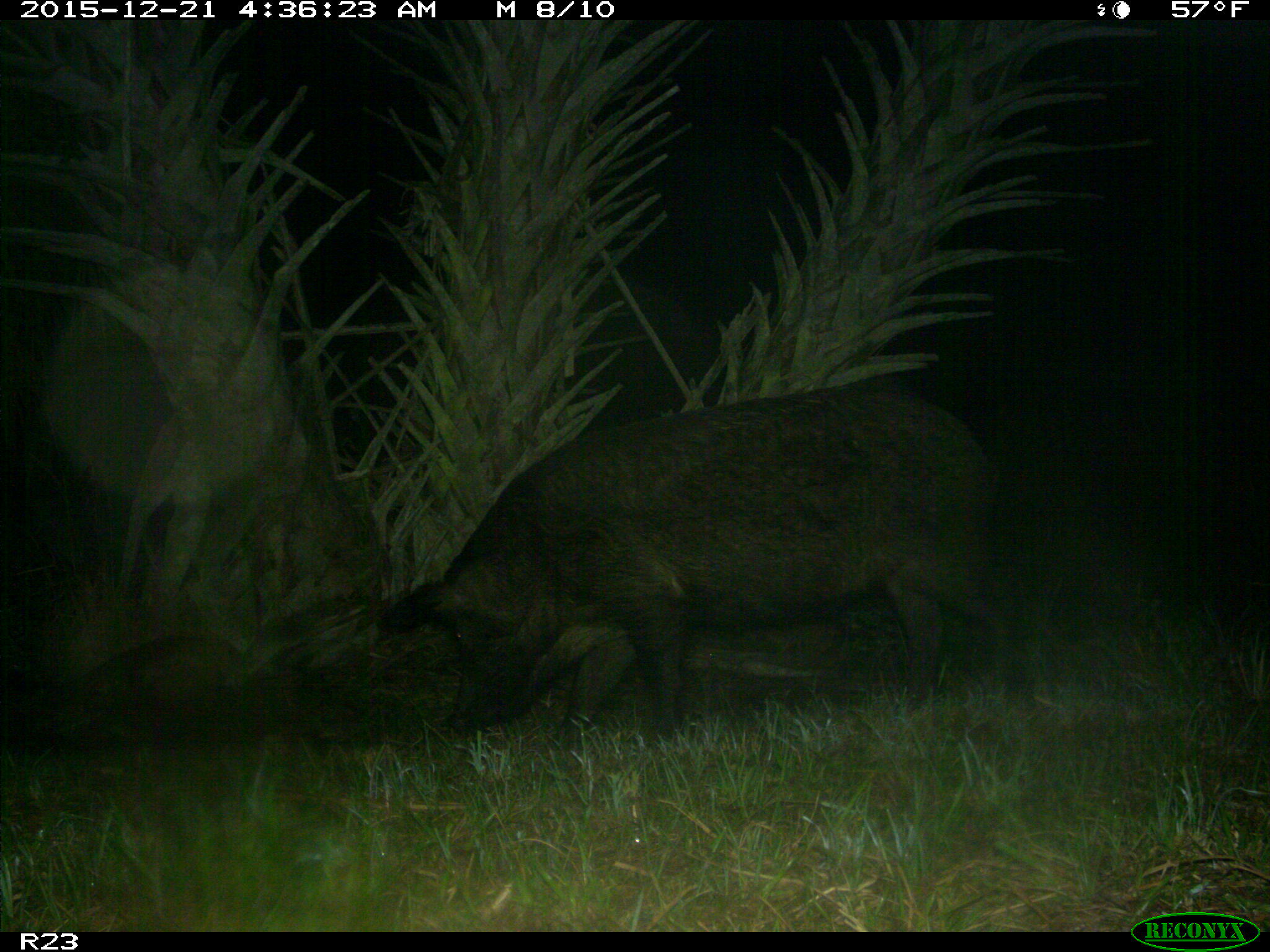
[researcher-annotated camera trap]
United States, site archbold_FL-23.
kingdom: Animalia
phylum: Chordata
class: Mammalia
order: Artiodactyla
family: Suidae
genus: Sus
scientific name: Sus scrofa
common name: wild boar